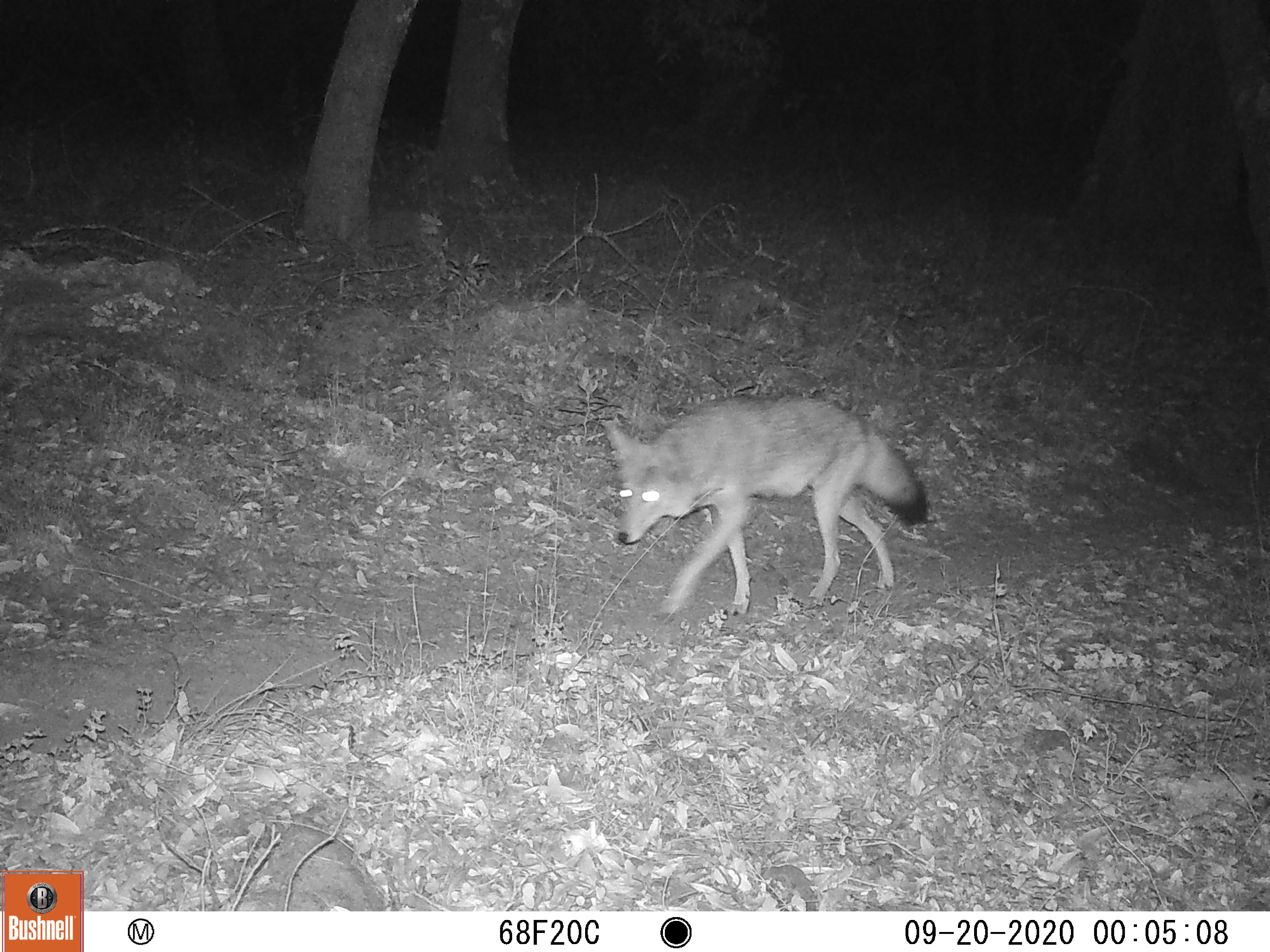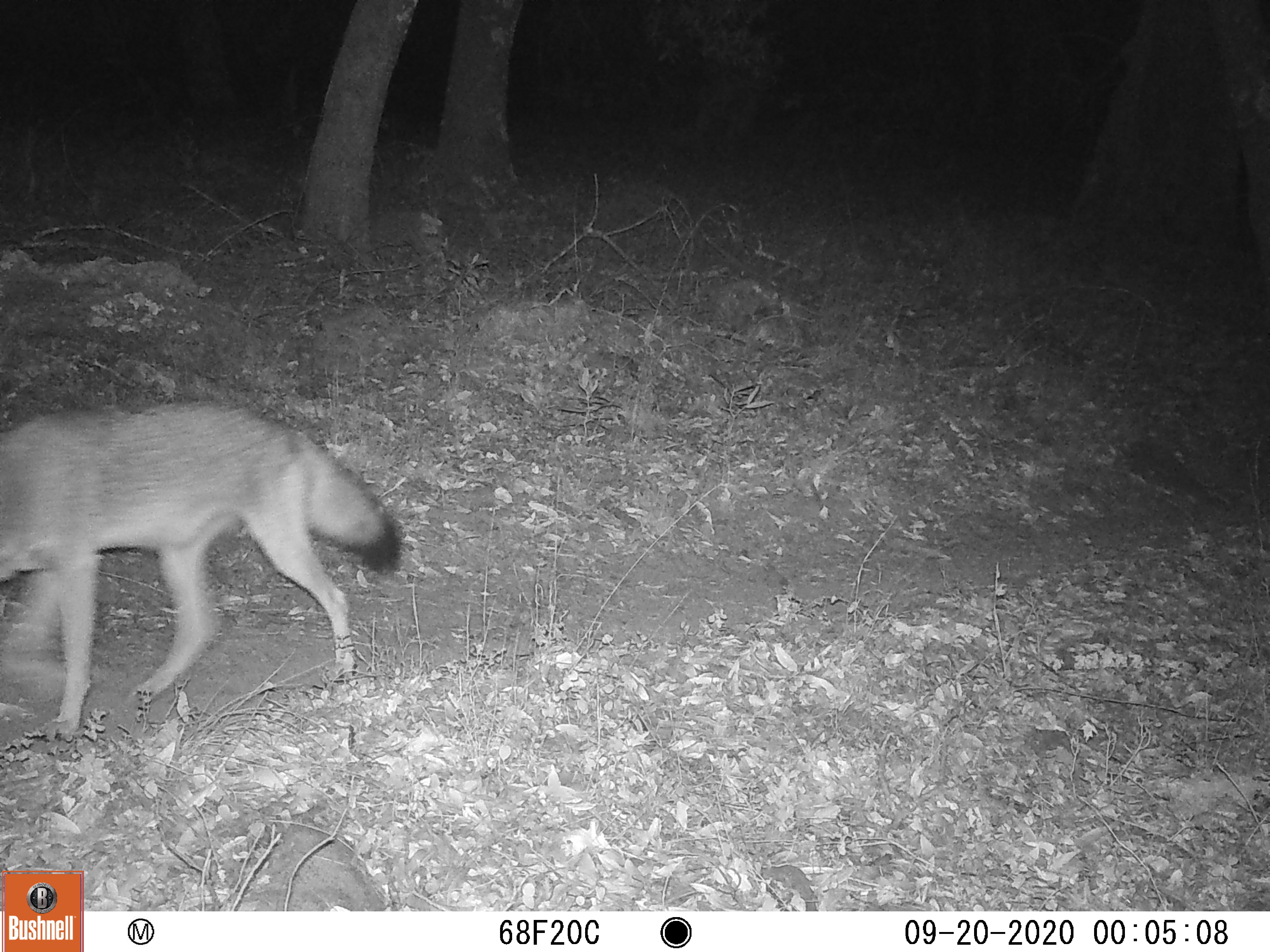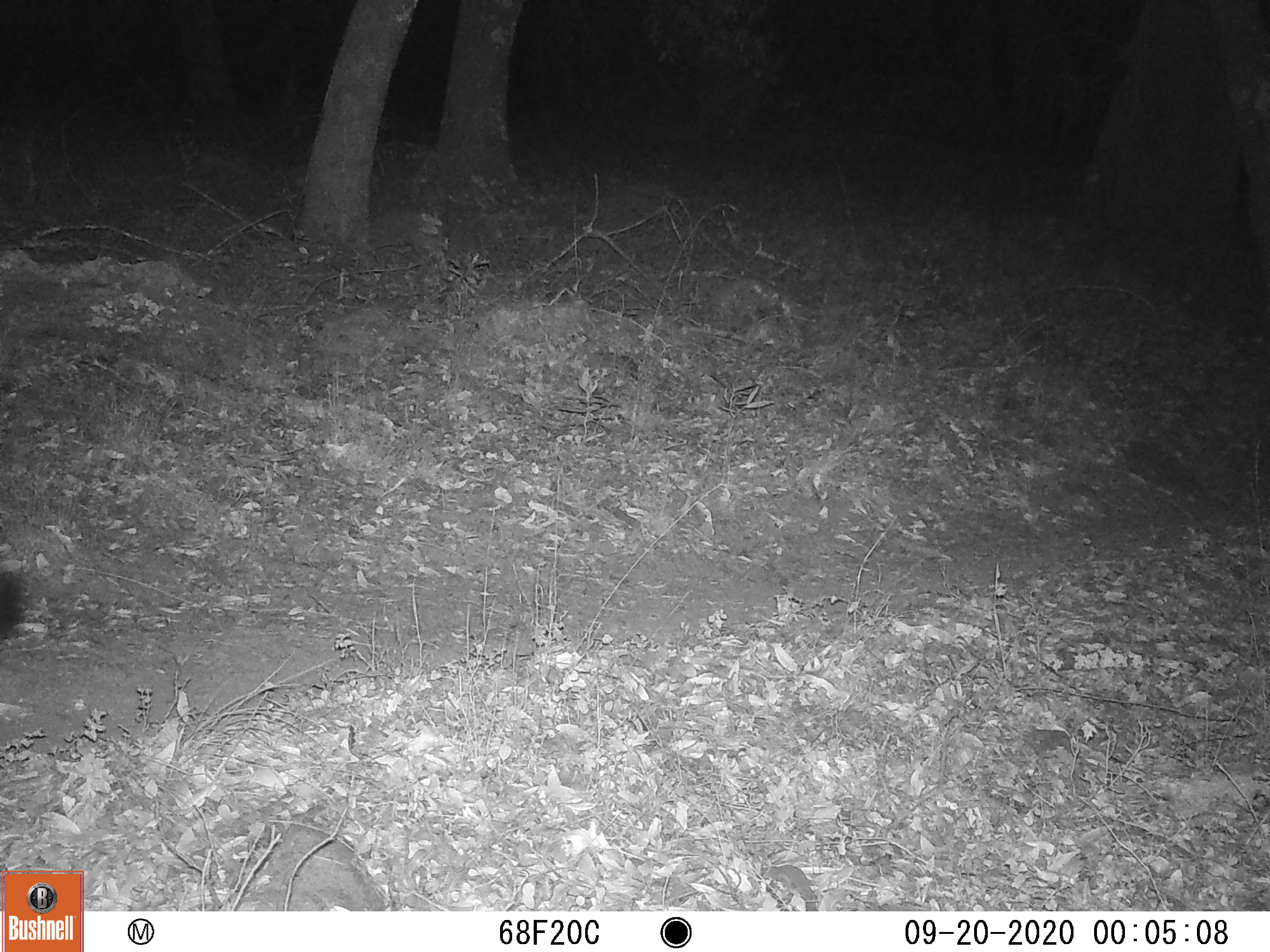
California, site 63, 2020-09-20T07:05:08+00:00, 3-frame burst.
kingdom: Animalia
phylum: Chordata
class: Mammalia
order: Carnivora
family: Canidae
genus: Canis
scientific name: Canis latrans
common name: coyote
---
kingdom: Animalia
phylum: Chordata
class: Mammalia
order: Carnivora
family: Procyonidae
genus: Procyon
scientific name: Procyon lotor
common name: raccoon